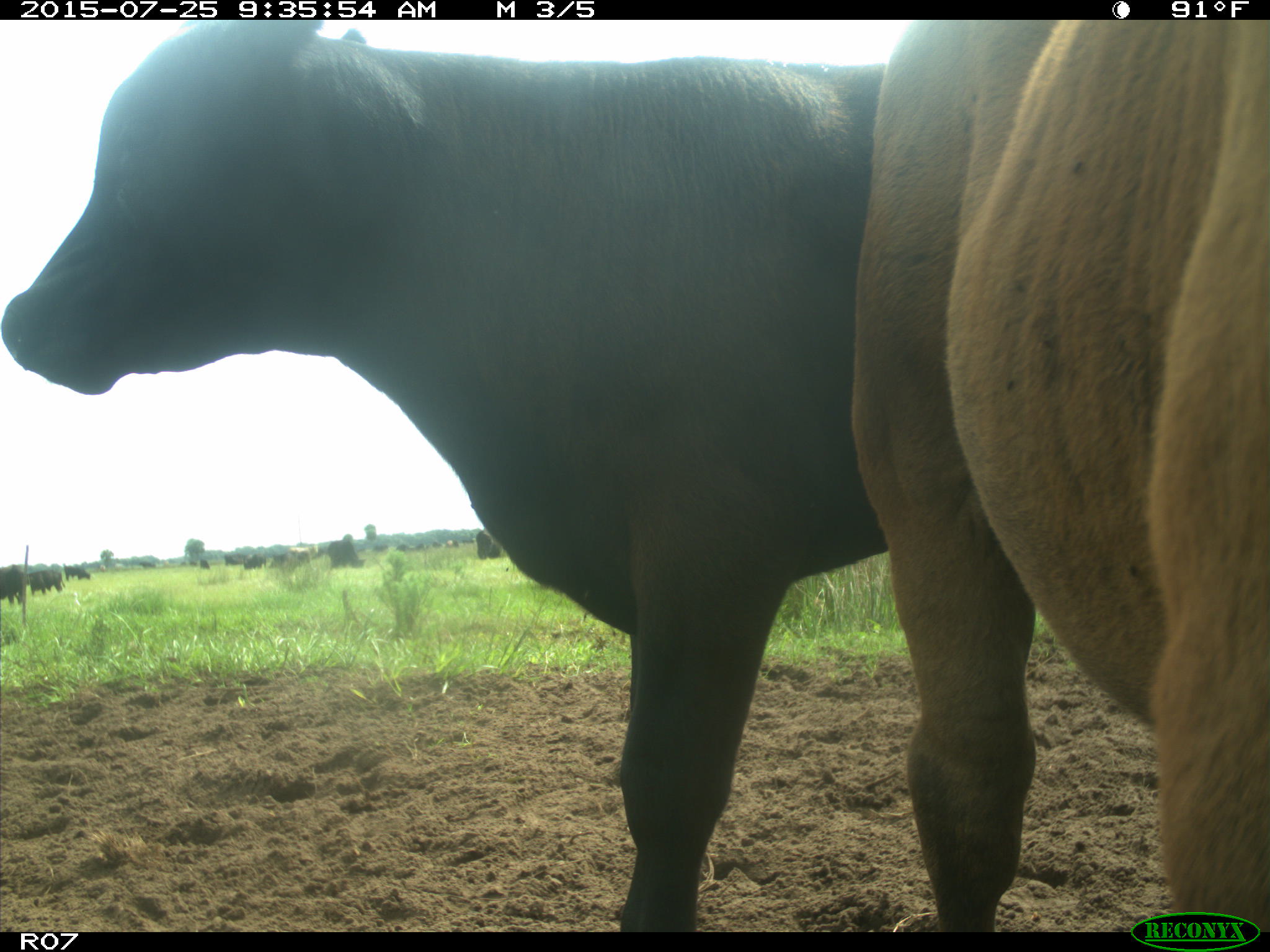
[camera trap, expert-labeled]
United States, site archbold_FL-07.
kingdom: Animalia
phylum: Chordata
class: Mammalia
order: Artiodactyla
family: Bovidae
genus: Bos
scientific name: Bos taurus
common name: domestic cow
Bos taurus (domestic cow).